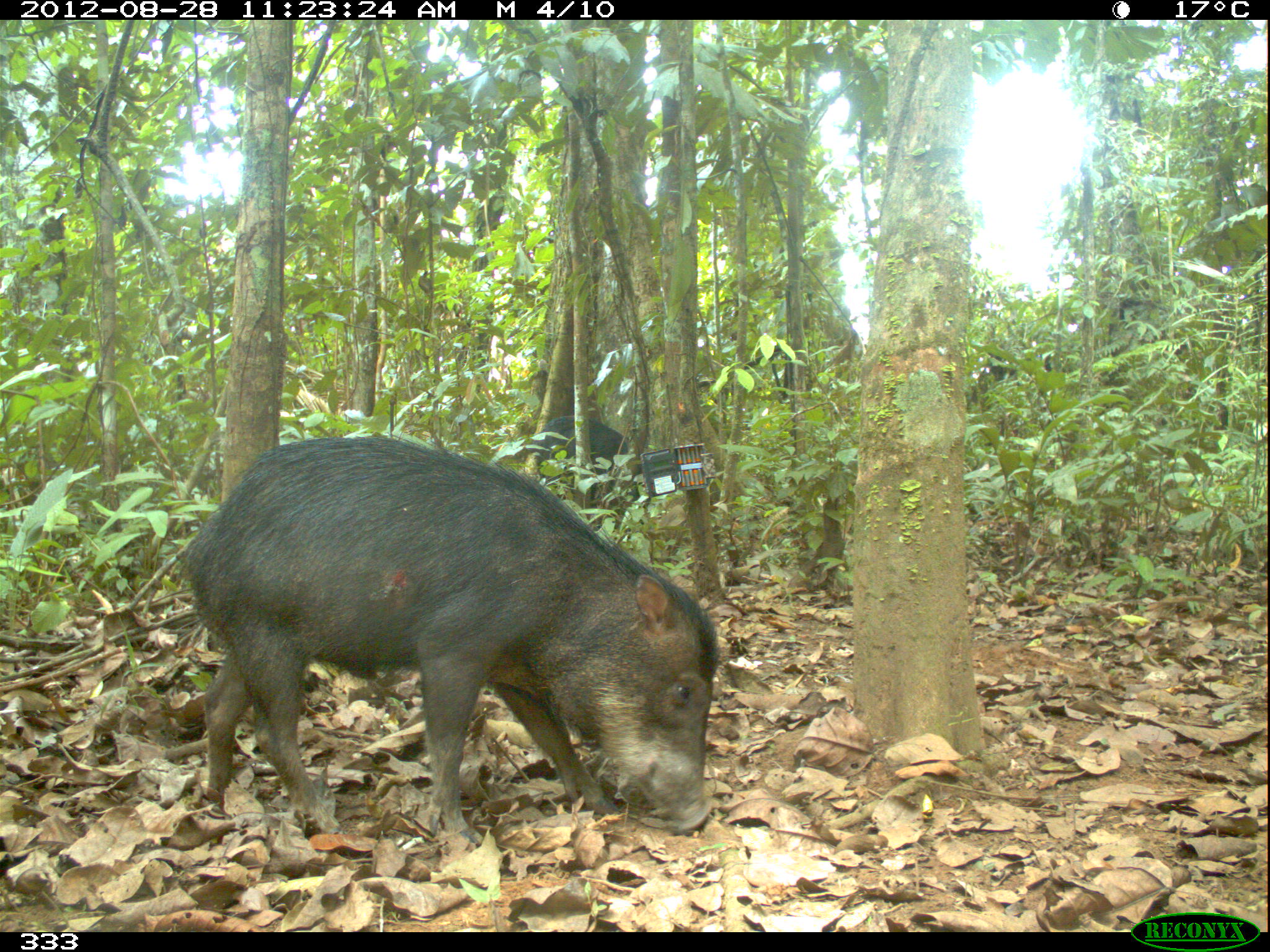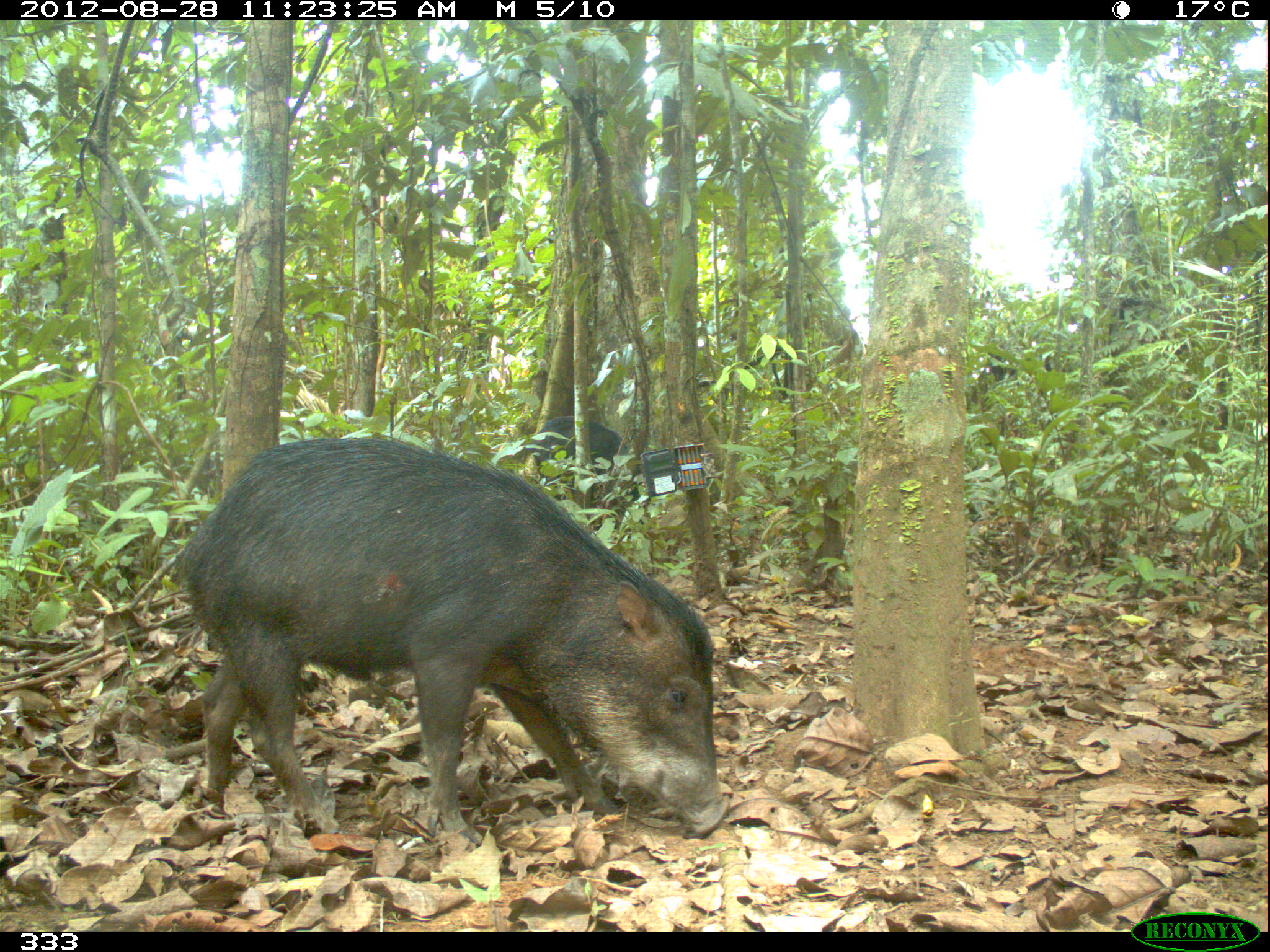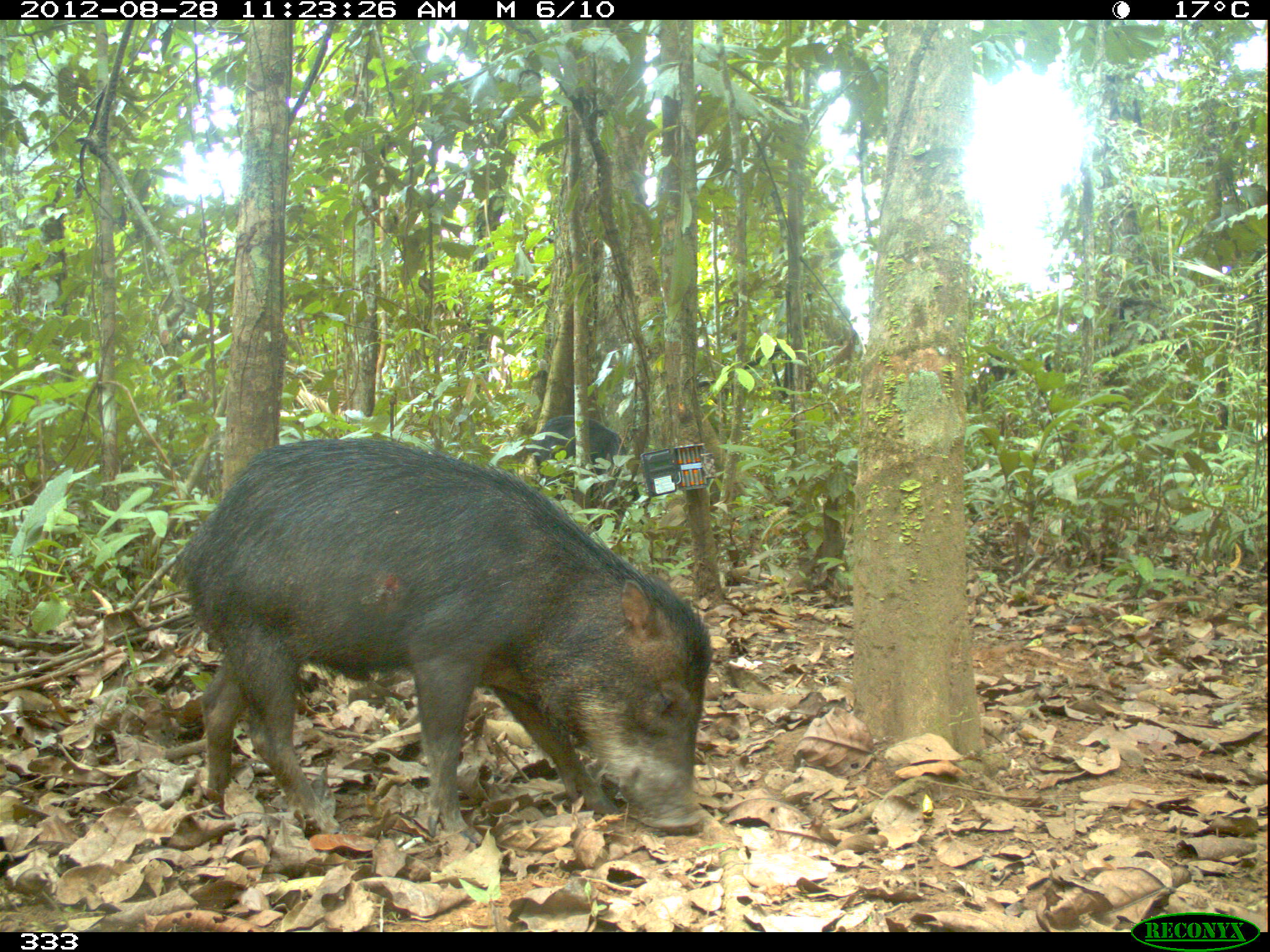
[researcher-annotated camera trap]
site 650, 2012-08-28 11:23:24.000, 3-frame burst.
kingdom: Animalia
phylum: Chordata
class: Mammalia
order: Artiodactyla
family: Tayassuidae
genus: Tayassu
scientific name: Tayassu pecari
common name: white-lipped peccary